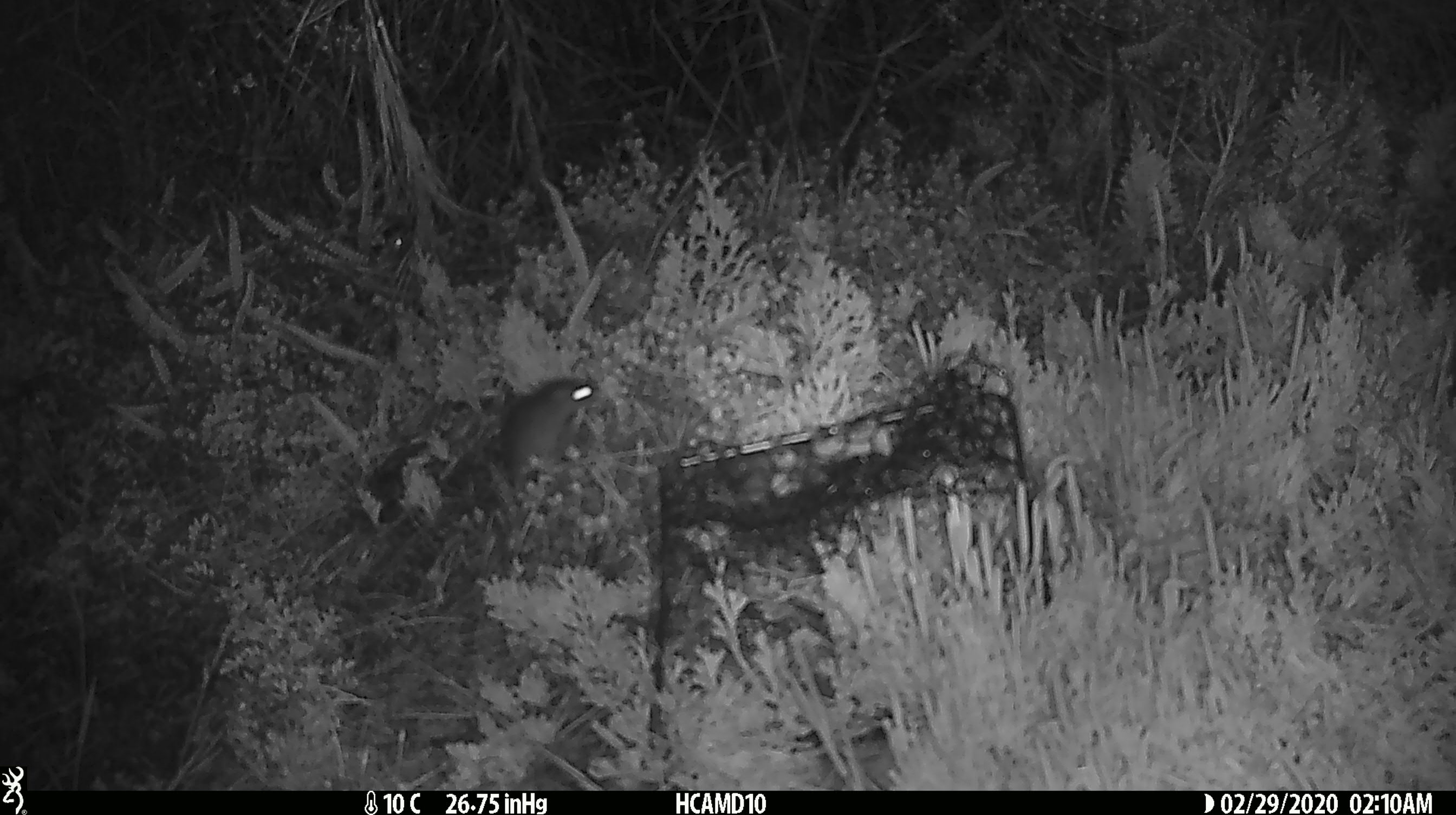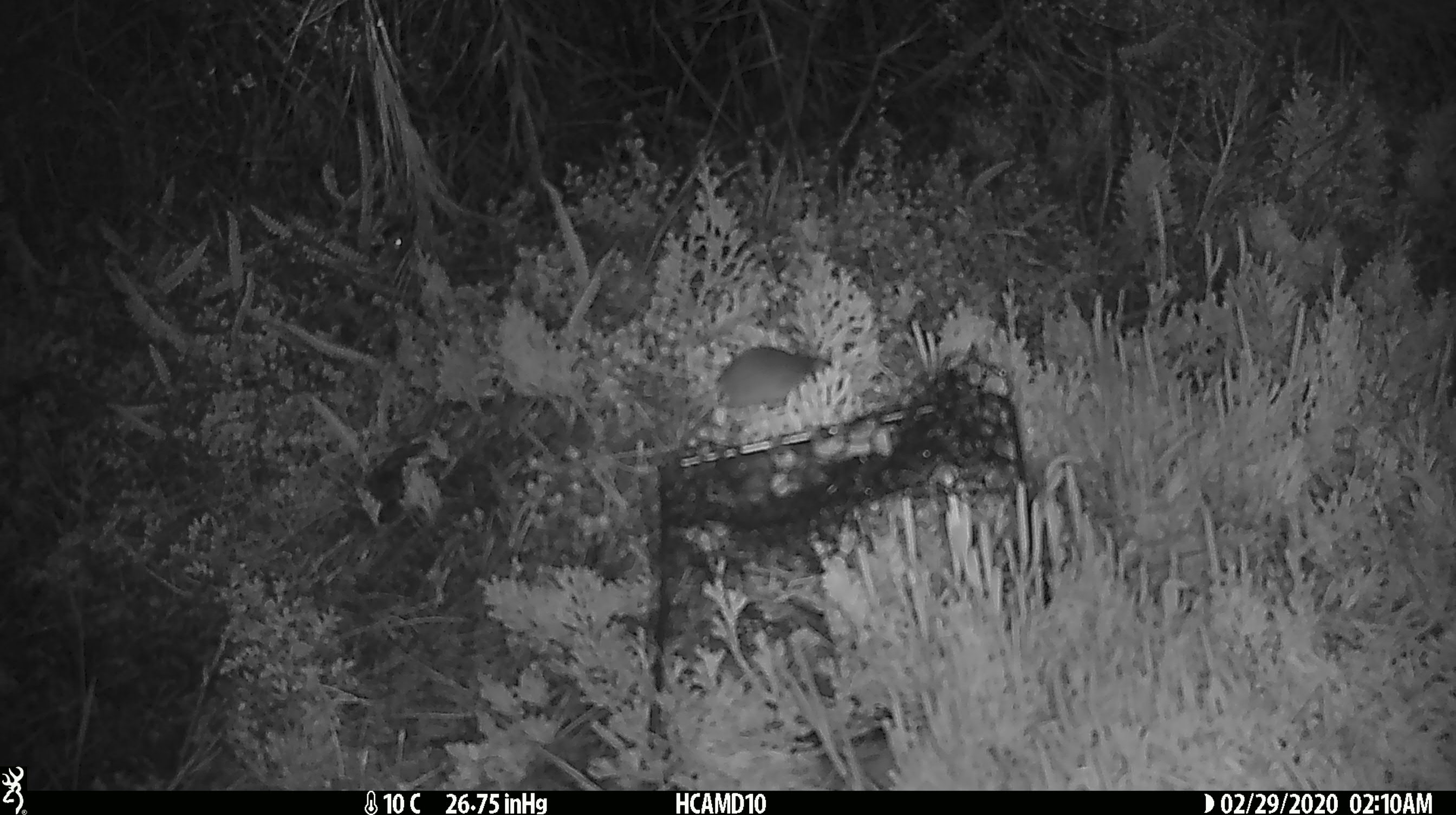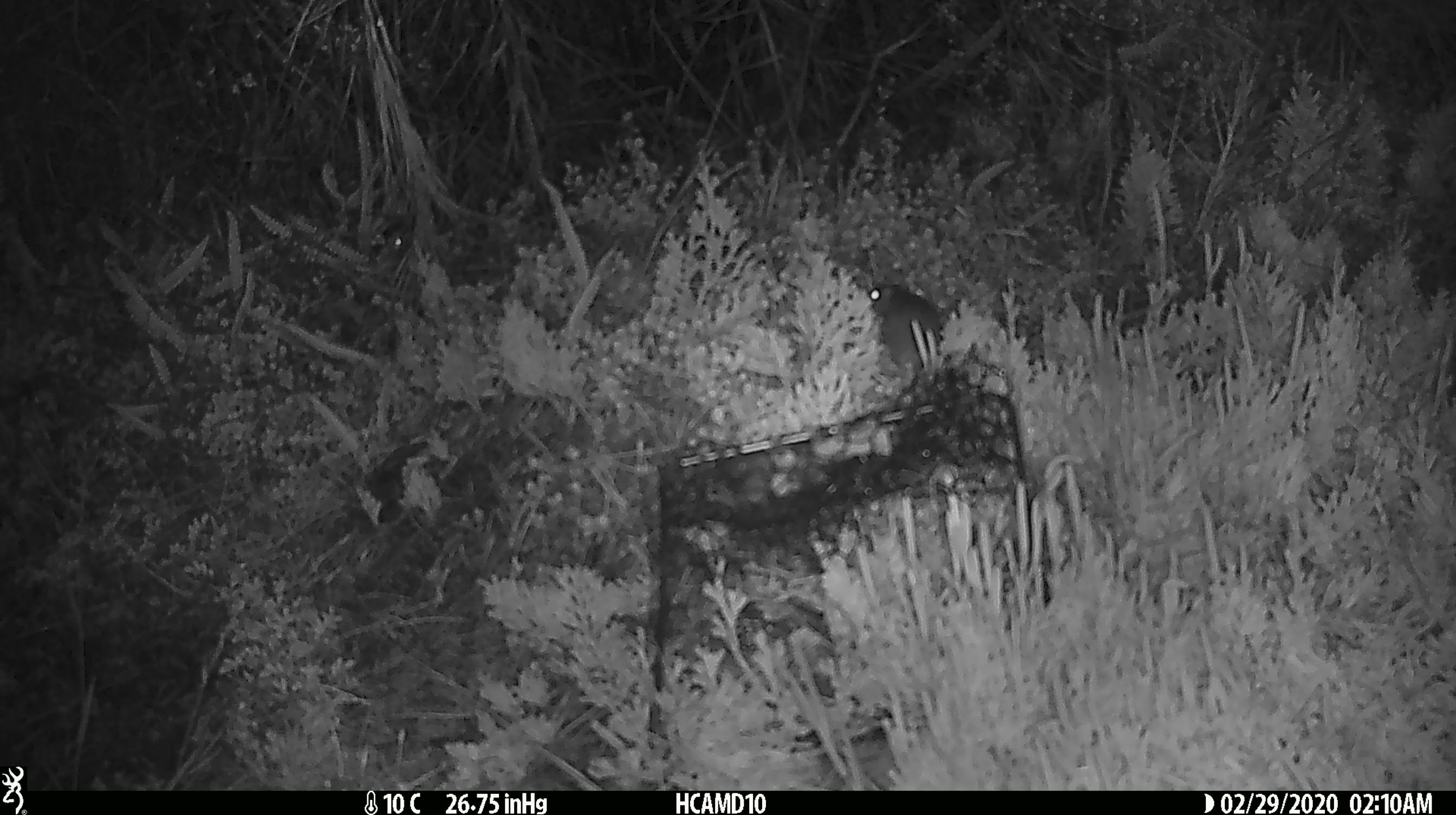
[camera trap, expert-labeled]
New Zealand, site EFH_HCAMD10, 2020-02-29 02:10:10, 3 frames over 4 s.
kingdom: Animalia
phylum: Chordata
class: Mammalia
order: Rodentia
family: Muridae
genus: Mus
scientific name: Mus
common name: mouse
Mouse (Mus).